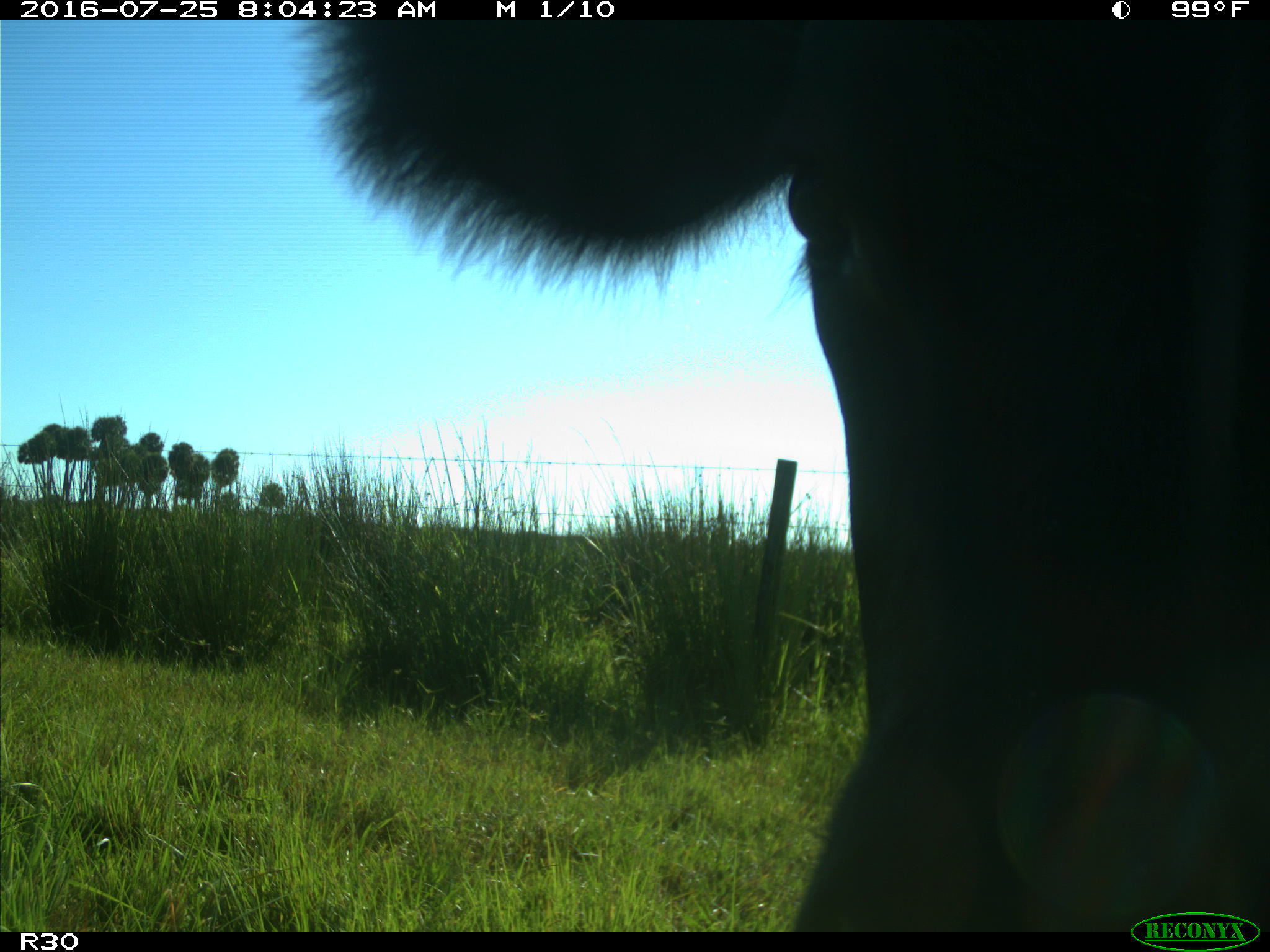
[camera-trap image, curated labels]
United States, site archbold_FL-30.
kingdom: Animalia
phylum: Chordata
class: Mammalia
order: Artiodactyla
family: Bovidae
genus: Bos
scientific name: Bos taurus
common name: domestic cow